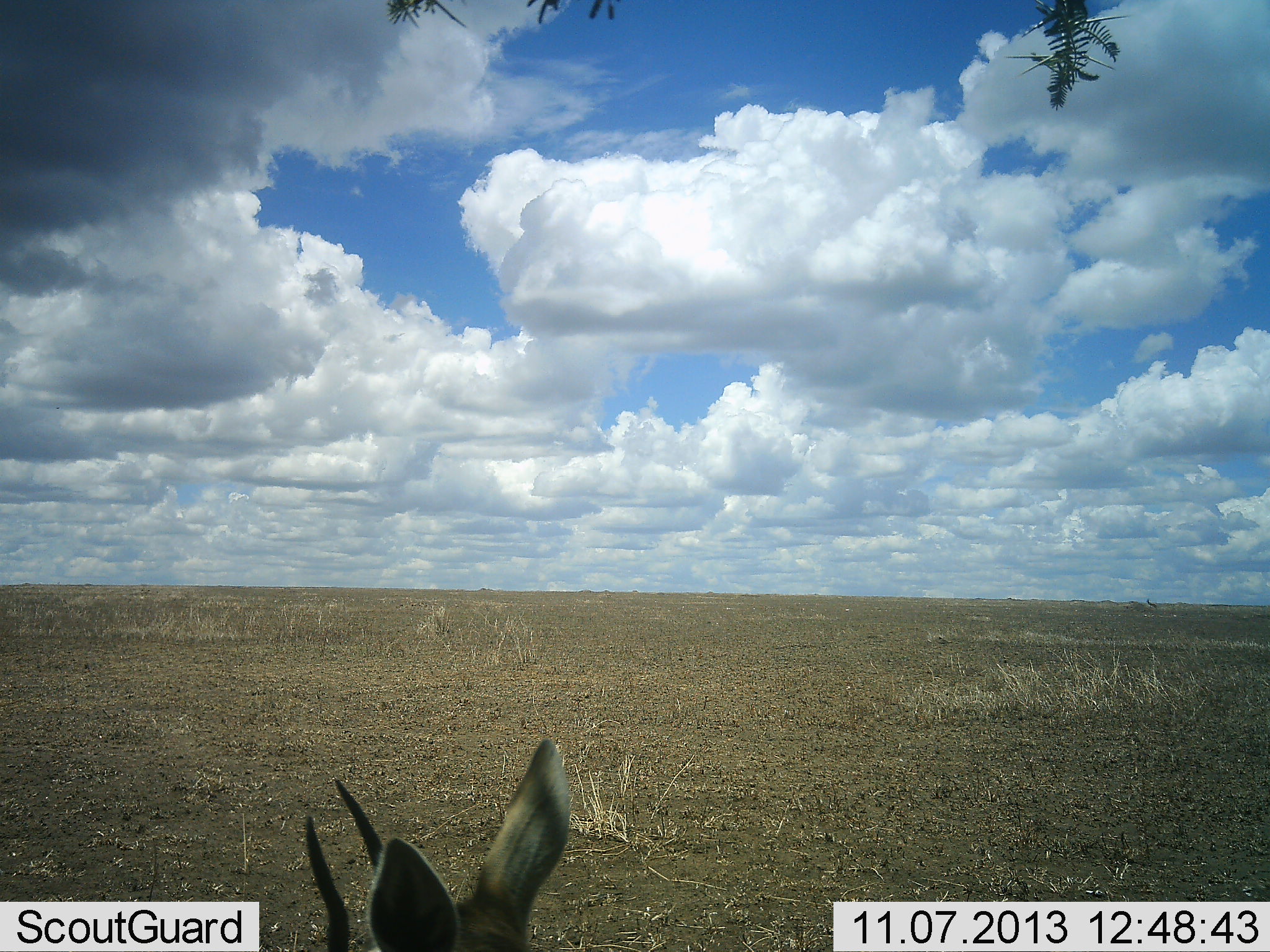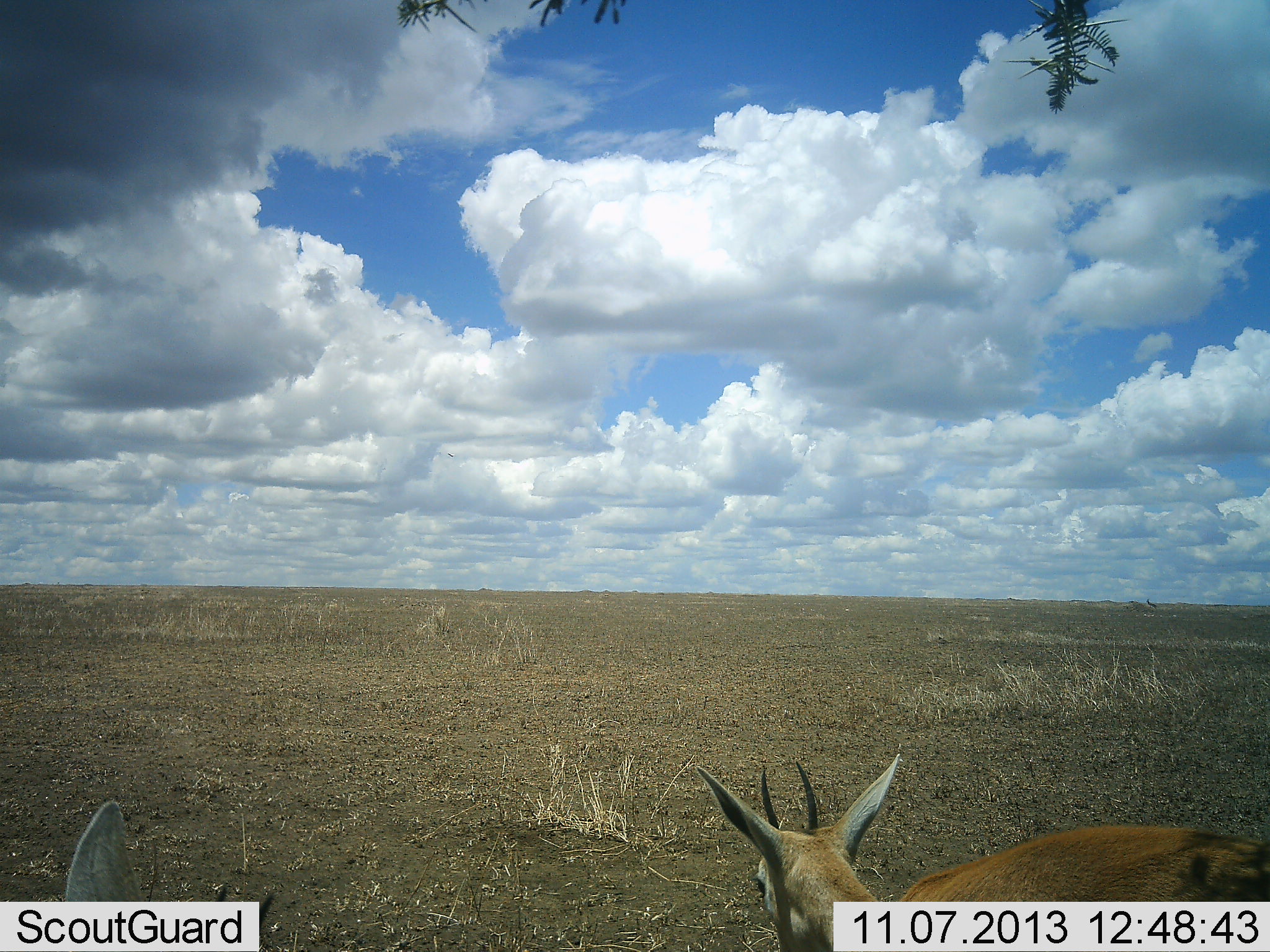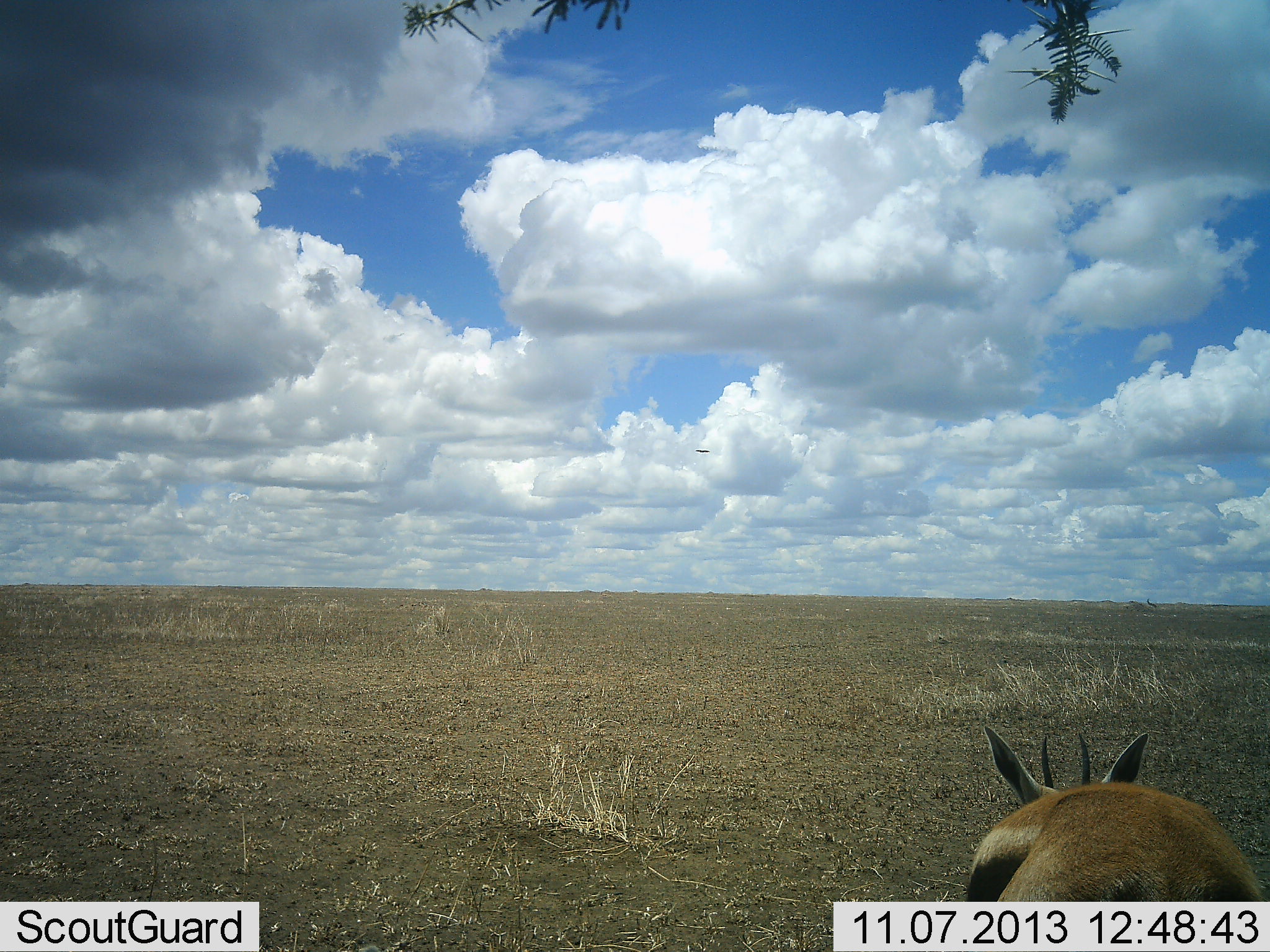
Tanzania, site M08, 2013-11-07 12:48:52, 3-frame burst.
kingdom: Animalia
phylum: Chordata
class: Mammalia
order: Artiodactyla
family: Bovidae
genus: Eudorcas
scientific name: Eudorcas thomsonii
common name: thomson's gazelle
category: gazellethomsons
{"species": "gazellethomsons (thomson's gazelle) (Eudorcas thomsonii)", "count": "2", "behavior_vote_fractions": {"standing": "56%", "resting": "6%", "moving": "44%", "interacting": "0%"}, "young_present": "0%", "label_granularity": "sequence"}